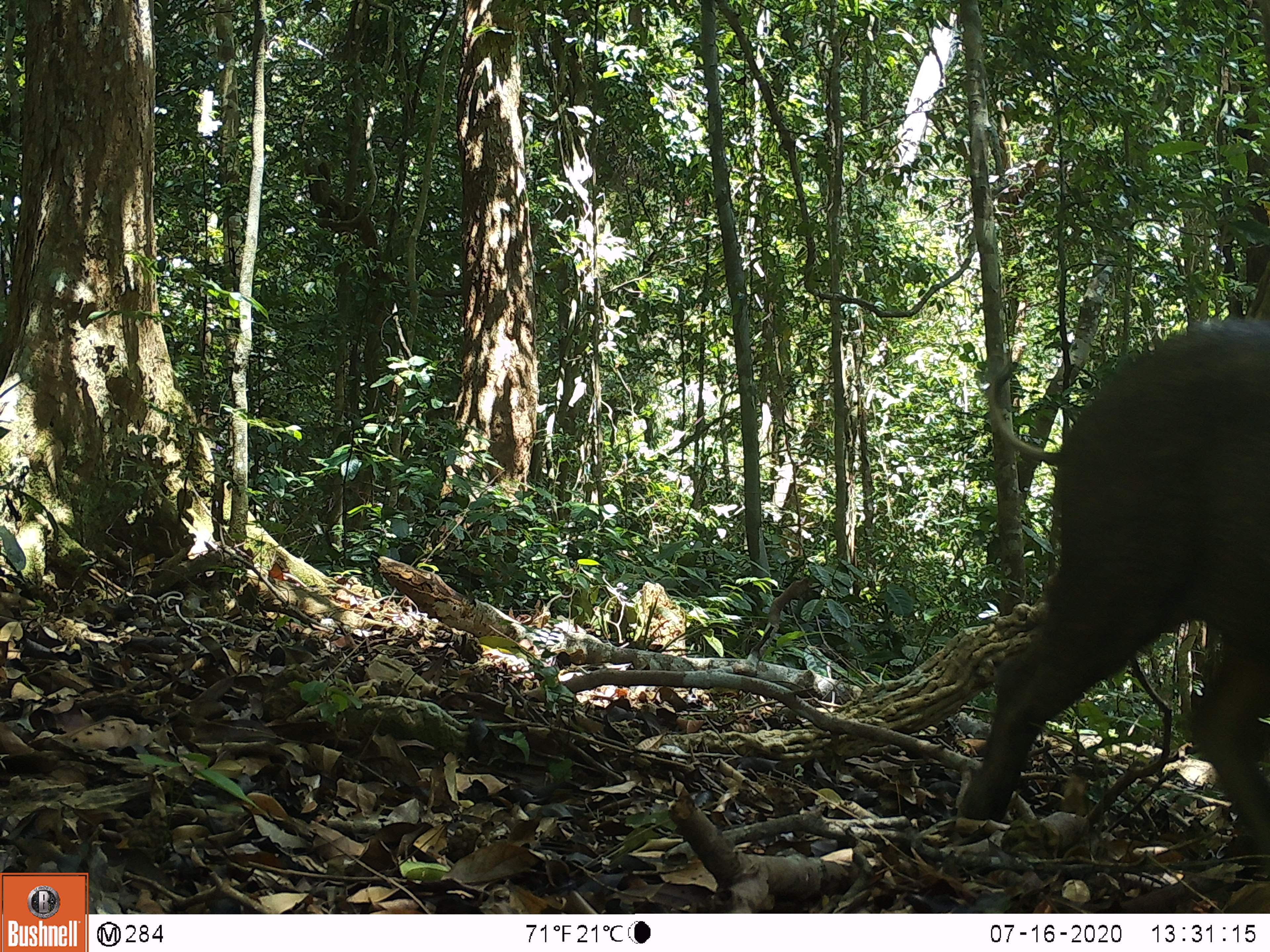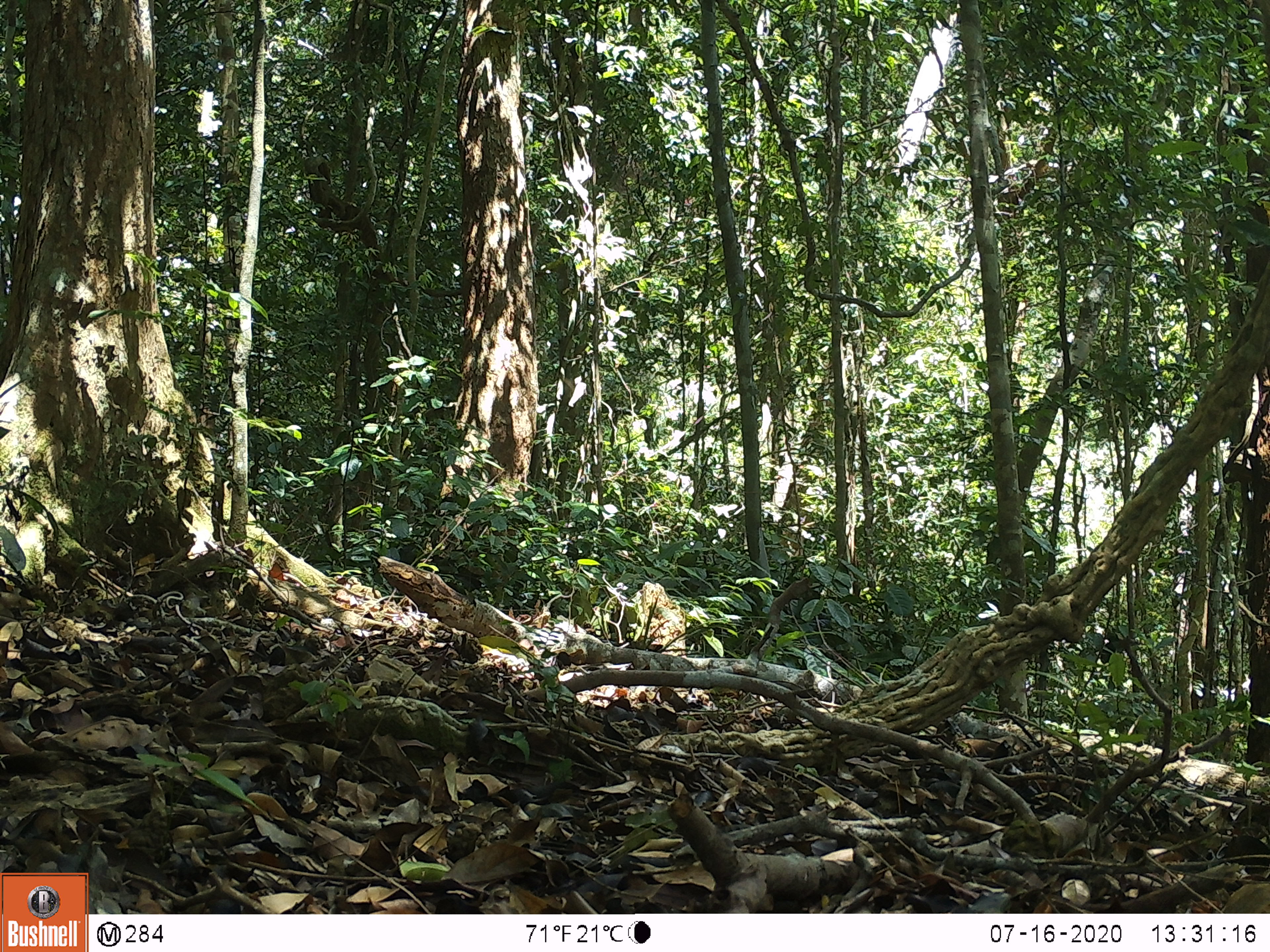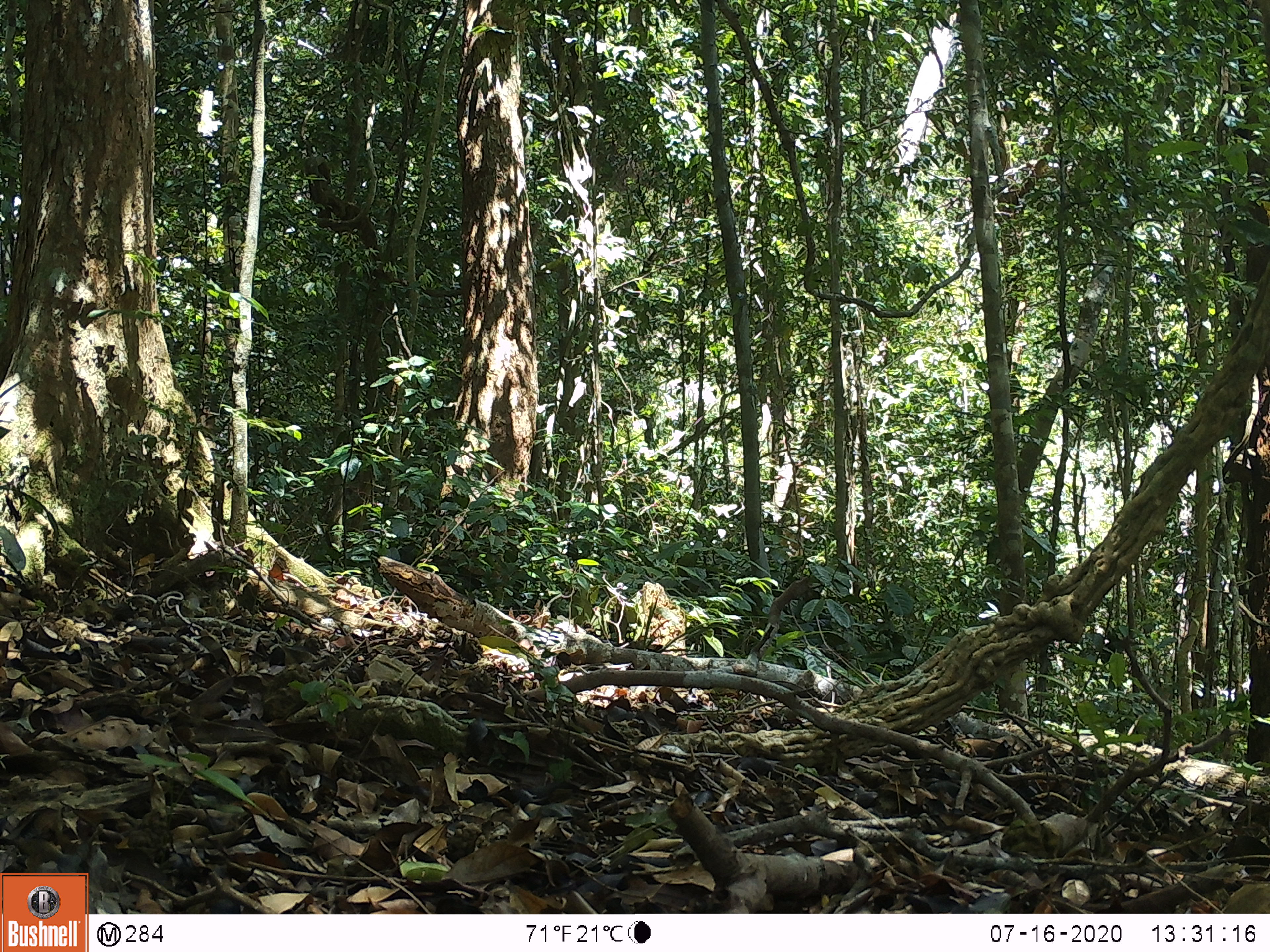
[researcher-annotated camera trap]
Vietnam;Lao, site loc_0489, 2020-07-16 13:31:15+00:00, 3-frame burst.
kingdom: Animalia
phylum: Chordata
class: Mammalia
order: Artiodactyla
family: Suidae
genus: Sus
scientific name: Sus scrofa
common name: eurasian wild pig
Eurasian wild pig (Sus scrofa). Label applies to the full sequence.